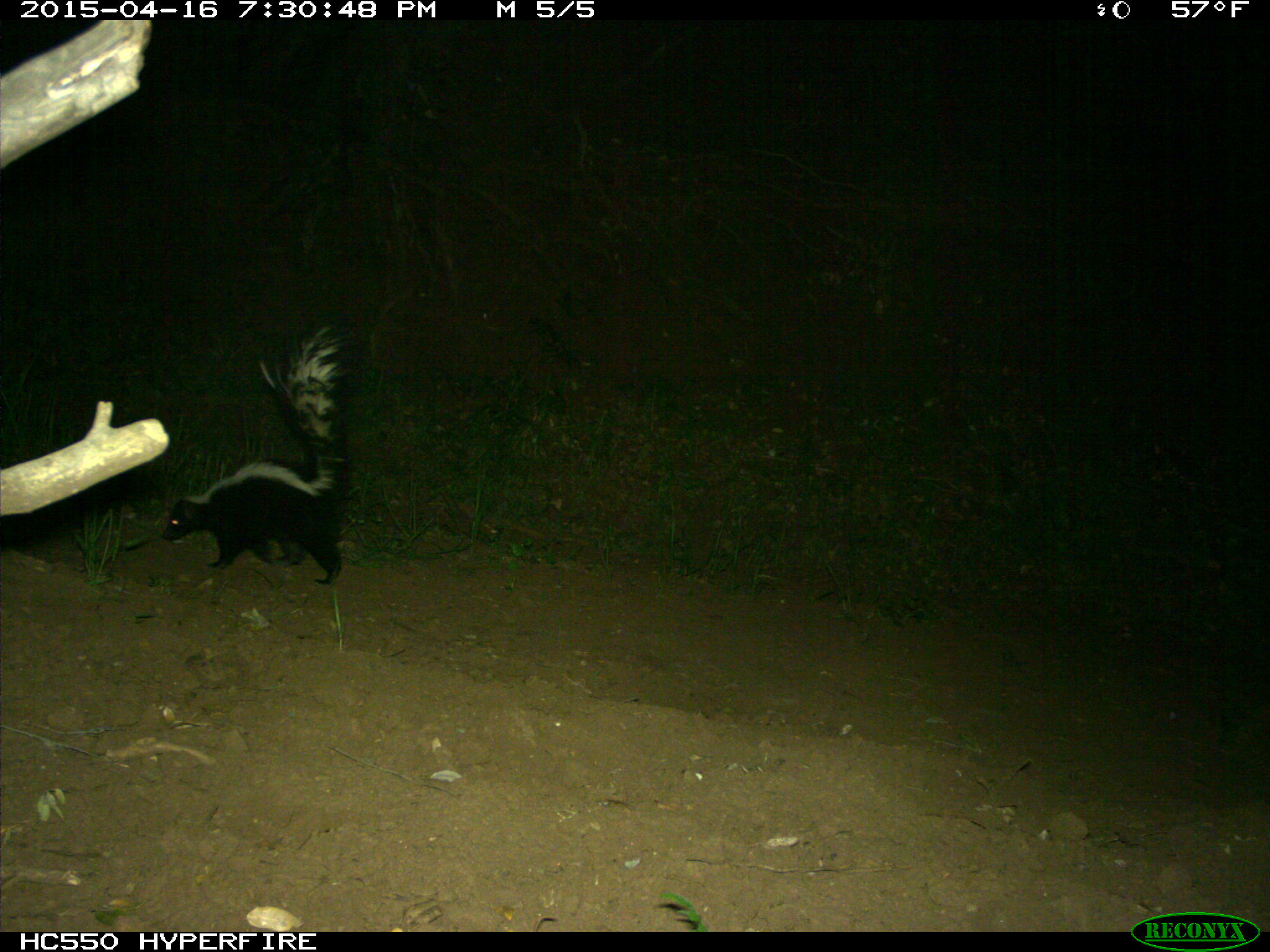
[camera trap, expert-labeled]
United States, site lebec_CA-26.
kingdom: Animalia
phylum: Chordata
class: Mammalia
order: Carnivora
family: Mephitidae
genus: Mephitis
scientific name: Mephitis mephitis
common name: striped skunk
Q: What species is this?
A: Mephitis mephitis (striped skunk).